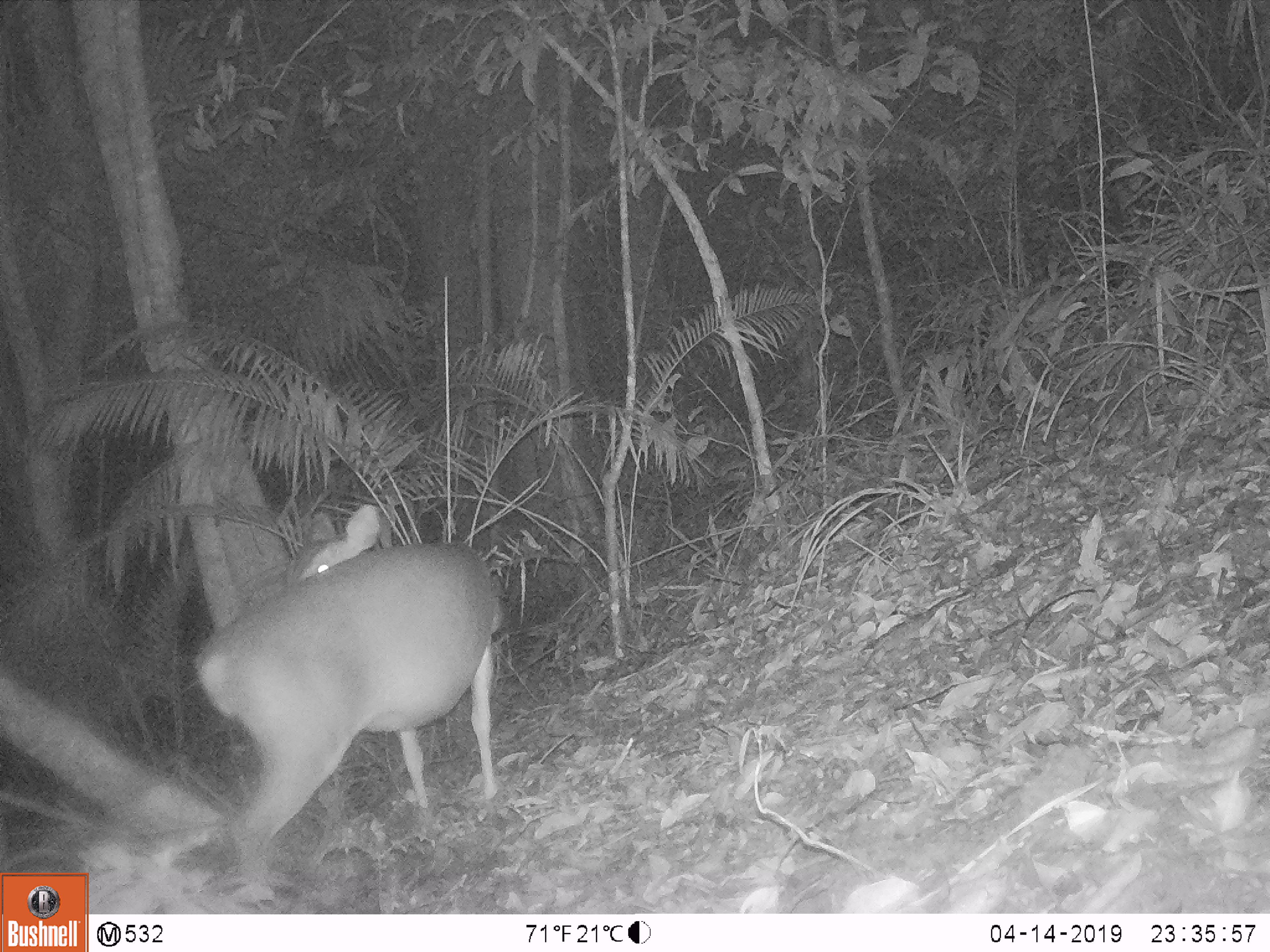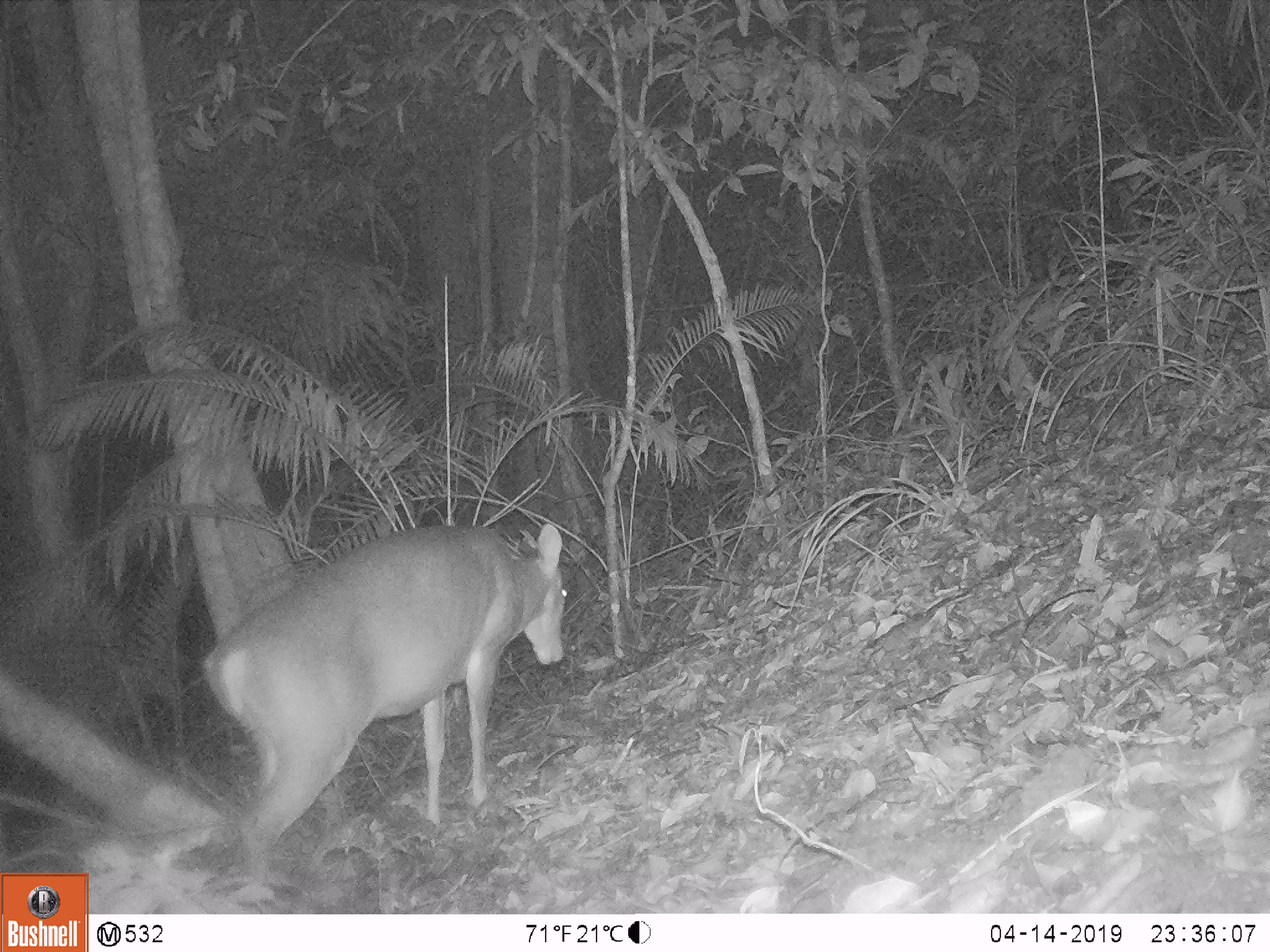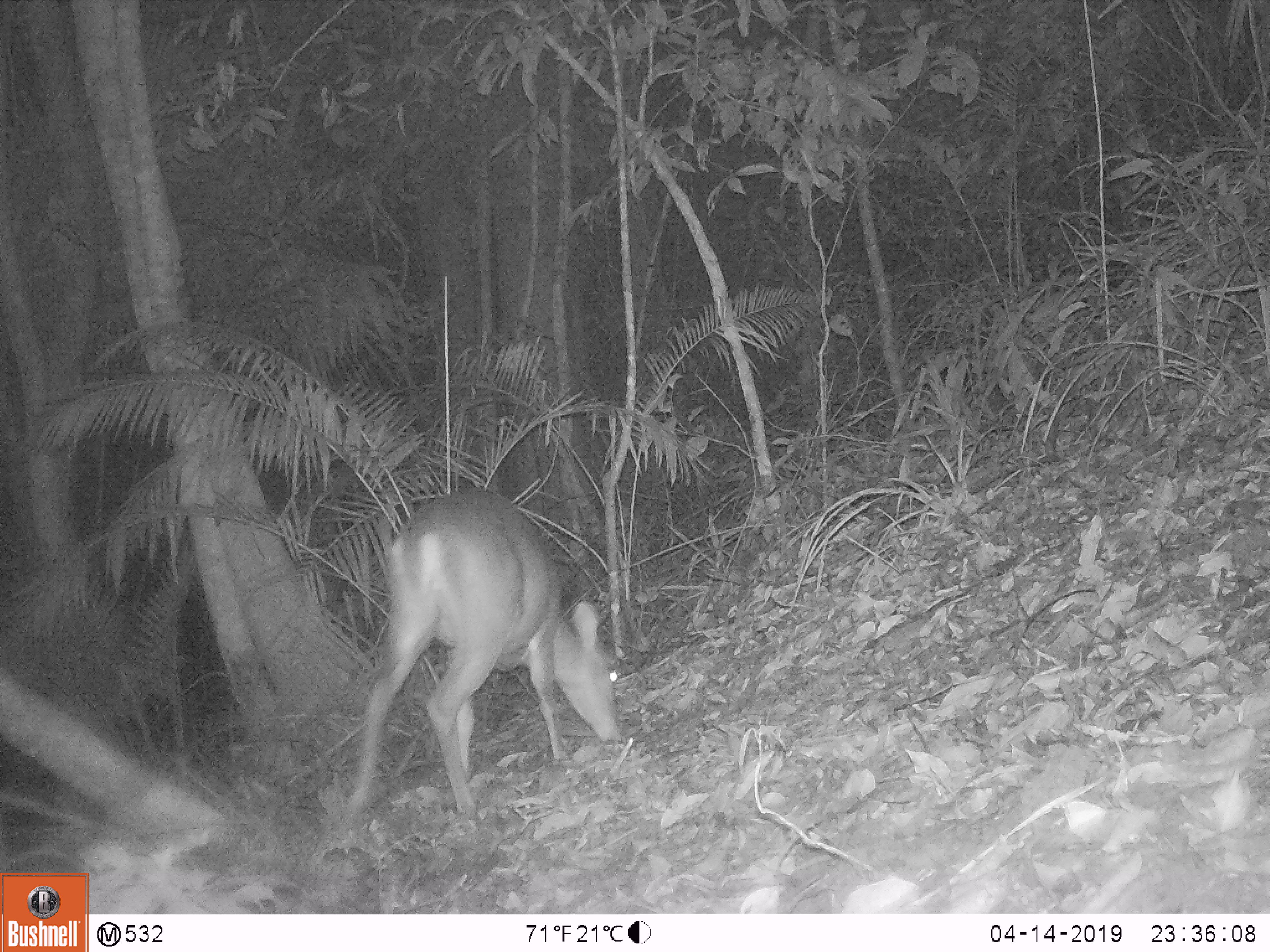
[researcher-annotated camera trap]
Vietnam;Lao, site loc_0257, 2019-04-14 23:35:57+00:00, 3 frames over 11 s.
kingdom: Animalia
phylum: Chordata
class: Mammalia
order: Artiodactyla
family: Cervidae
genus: Muntiacus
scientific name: Muntiacus vuquangensis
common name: large-antlered muntjac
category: large antlered muntjac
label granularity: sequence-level